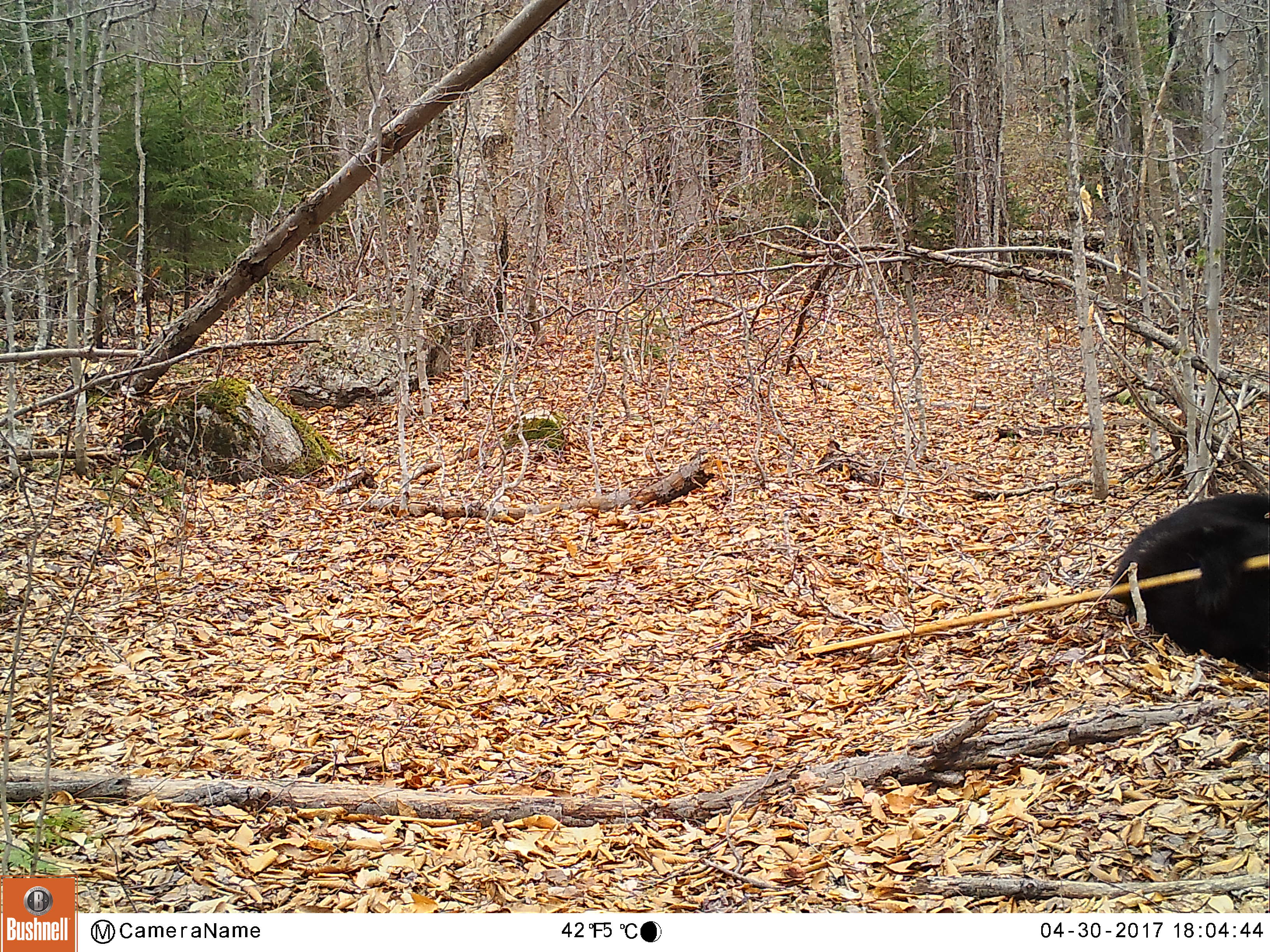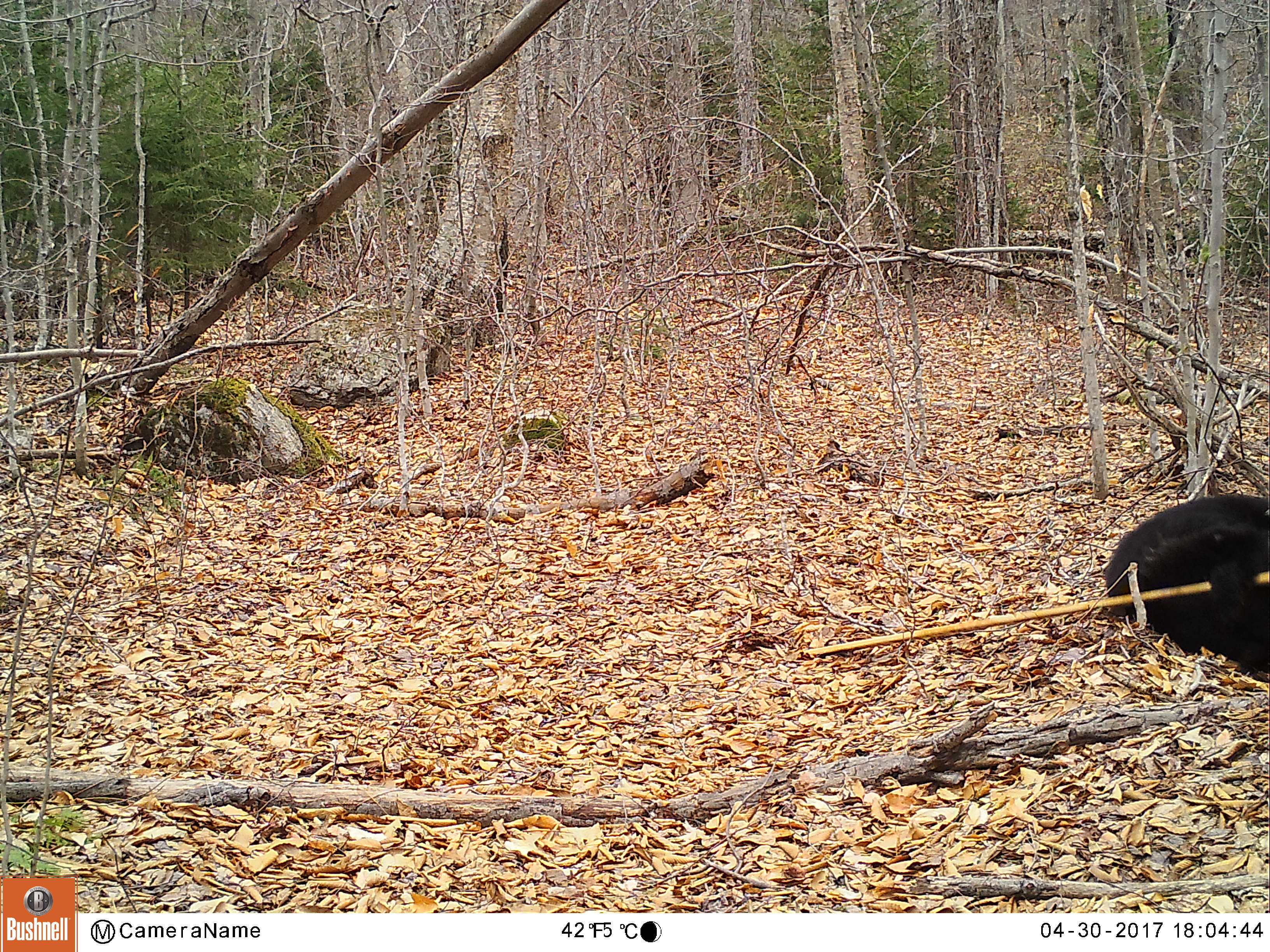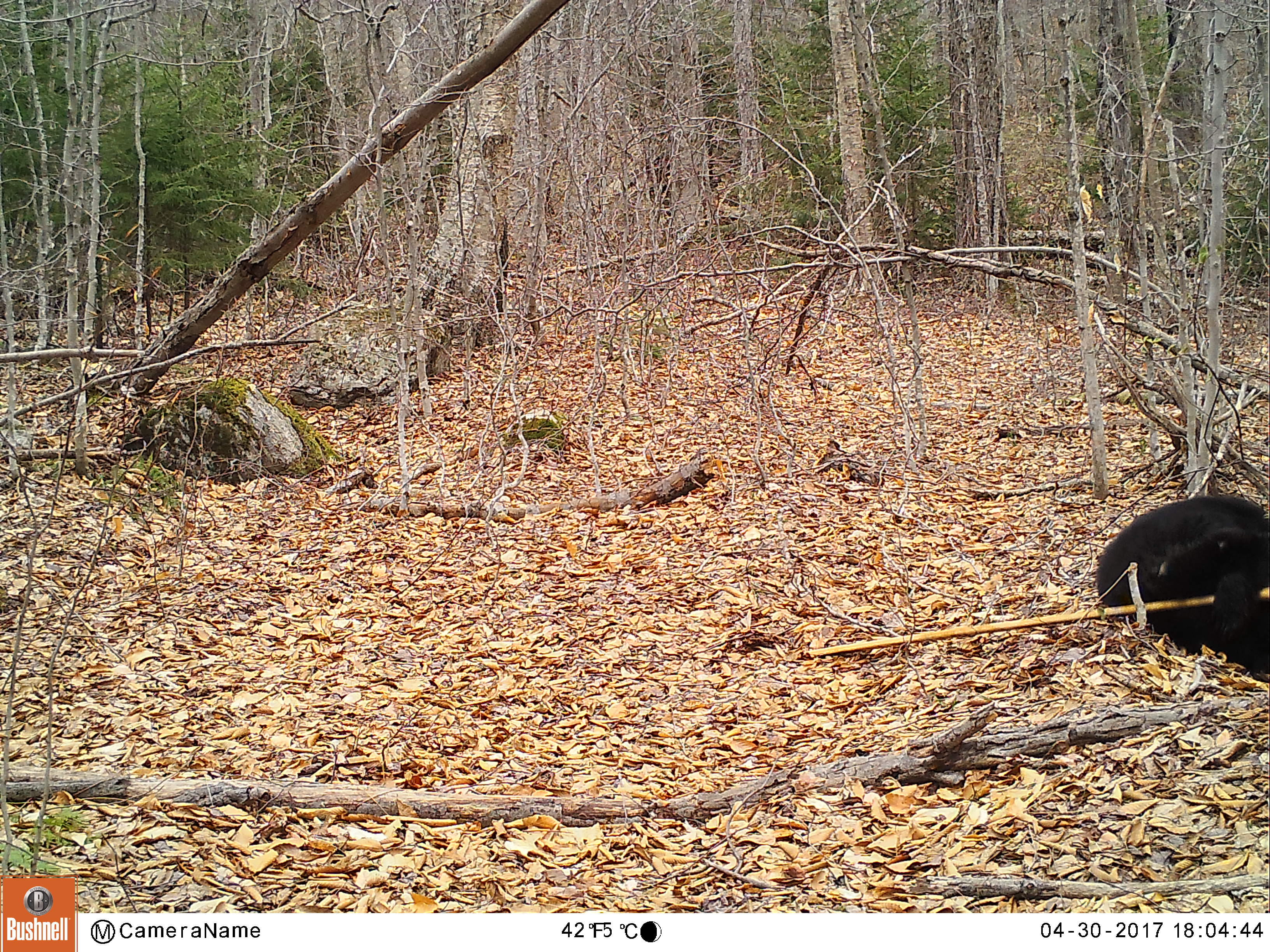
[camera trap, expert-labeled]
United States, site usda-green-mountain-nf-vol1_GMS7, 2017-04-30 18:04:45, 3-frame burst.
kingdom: Animalia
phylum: Chordata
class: Mammalia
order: Carnivora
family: Ursidae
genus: Ursus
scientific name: Ursus americanus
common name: black bear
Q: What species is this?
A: Black bear (Ursus americanus).